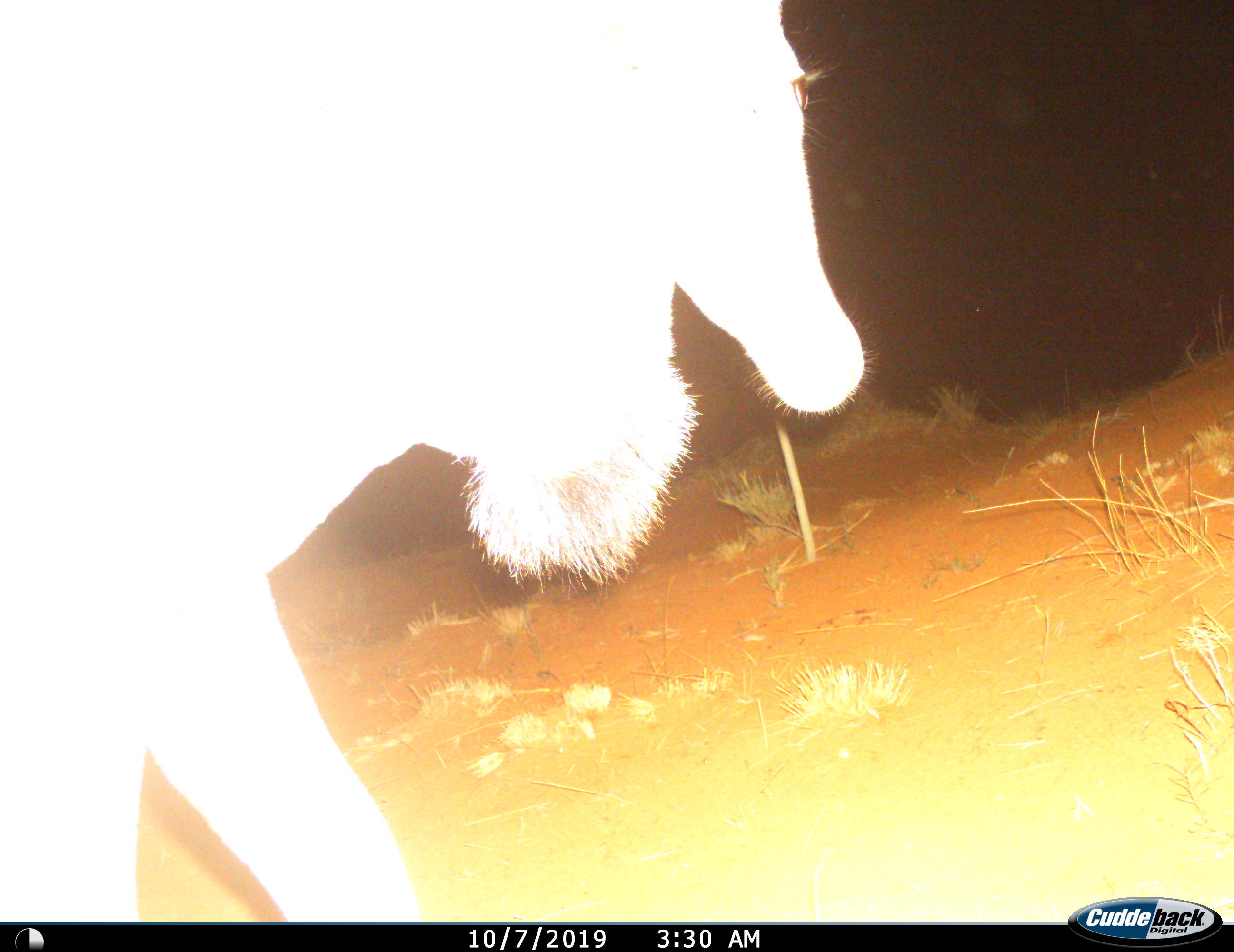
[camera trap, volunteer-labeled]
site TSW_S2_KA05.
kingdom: Animalia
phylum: Chordata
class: Mammalia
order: Artiodactyla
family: Bovidae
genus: Tragelaphus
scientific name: Tragelaphus oryx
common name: eland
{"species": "eland (Tragelaphus oryx)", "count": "1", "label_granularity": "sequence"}